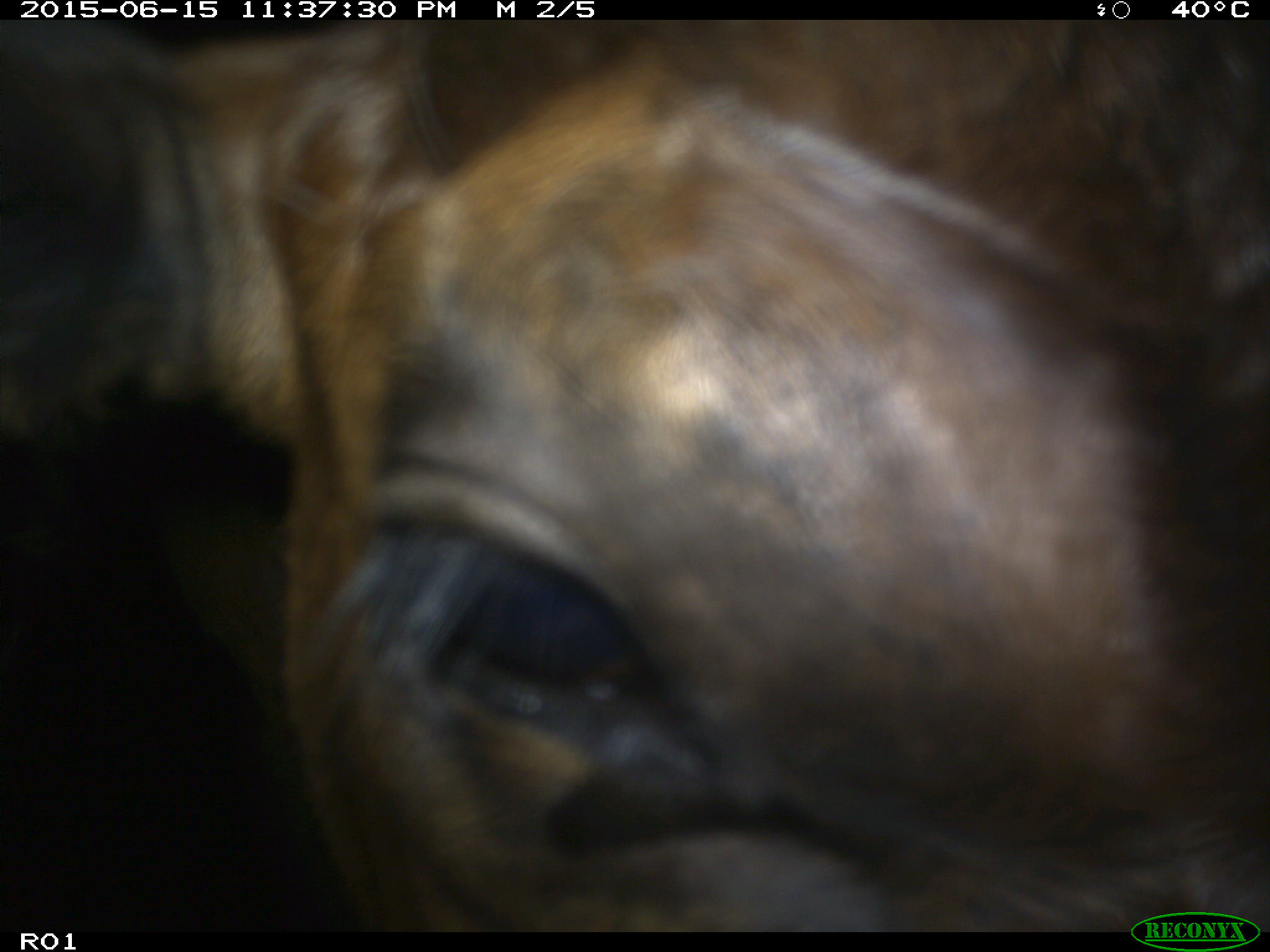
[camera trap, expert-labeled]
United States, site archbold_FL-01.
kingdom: Animalia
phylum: Chordata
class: Mammalia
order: Artiodactyla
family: Bovidae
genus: Bos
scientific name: Bos taurus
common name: domestic cow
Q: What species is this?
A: Bos taurus (domestic cow).